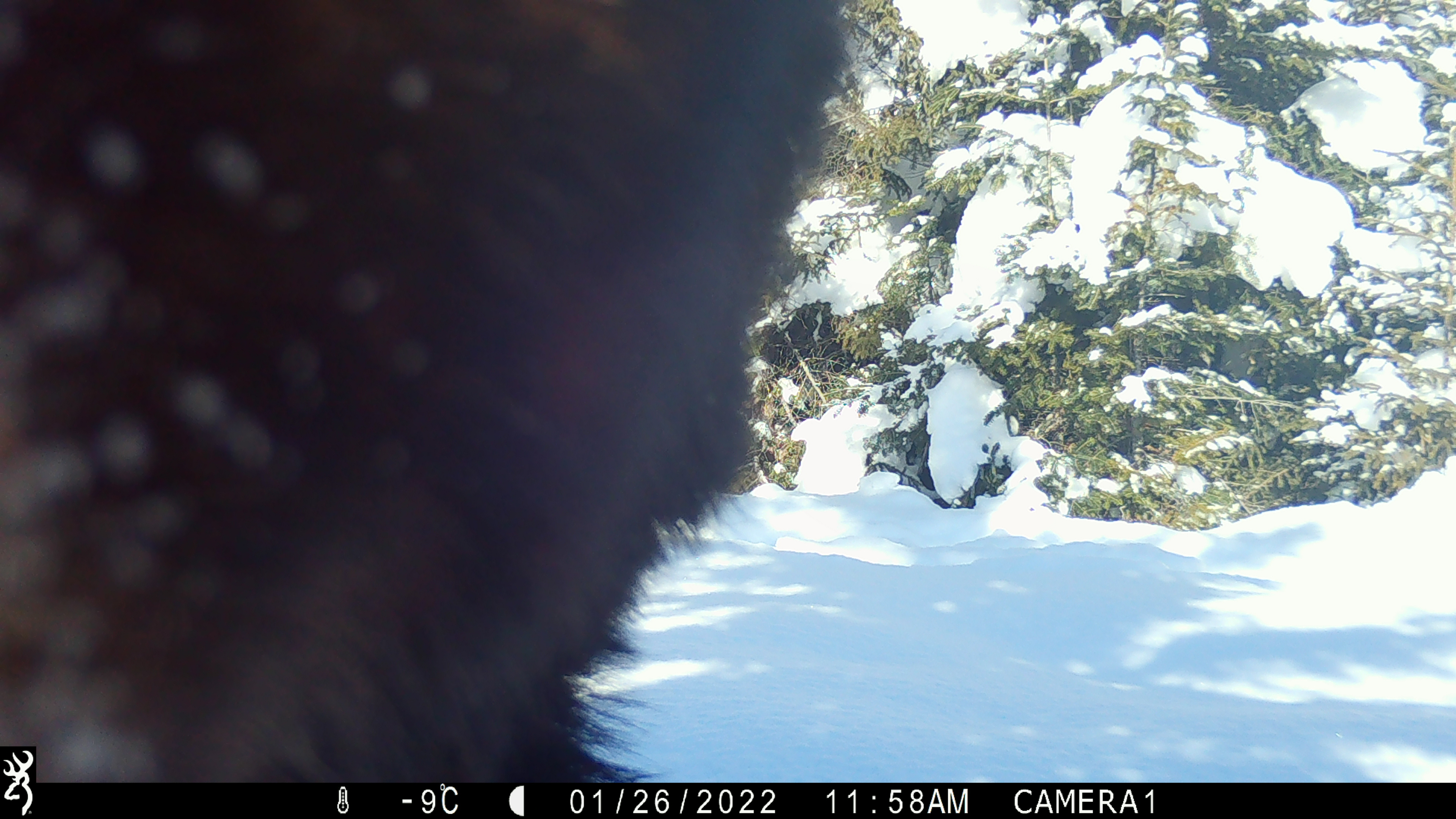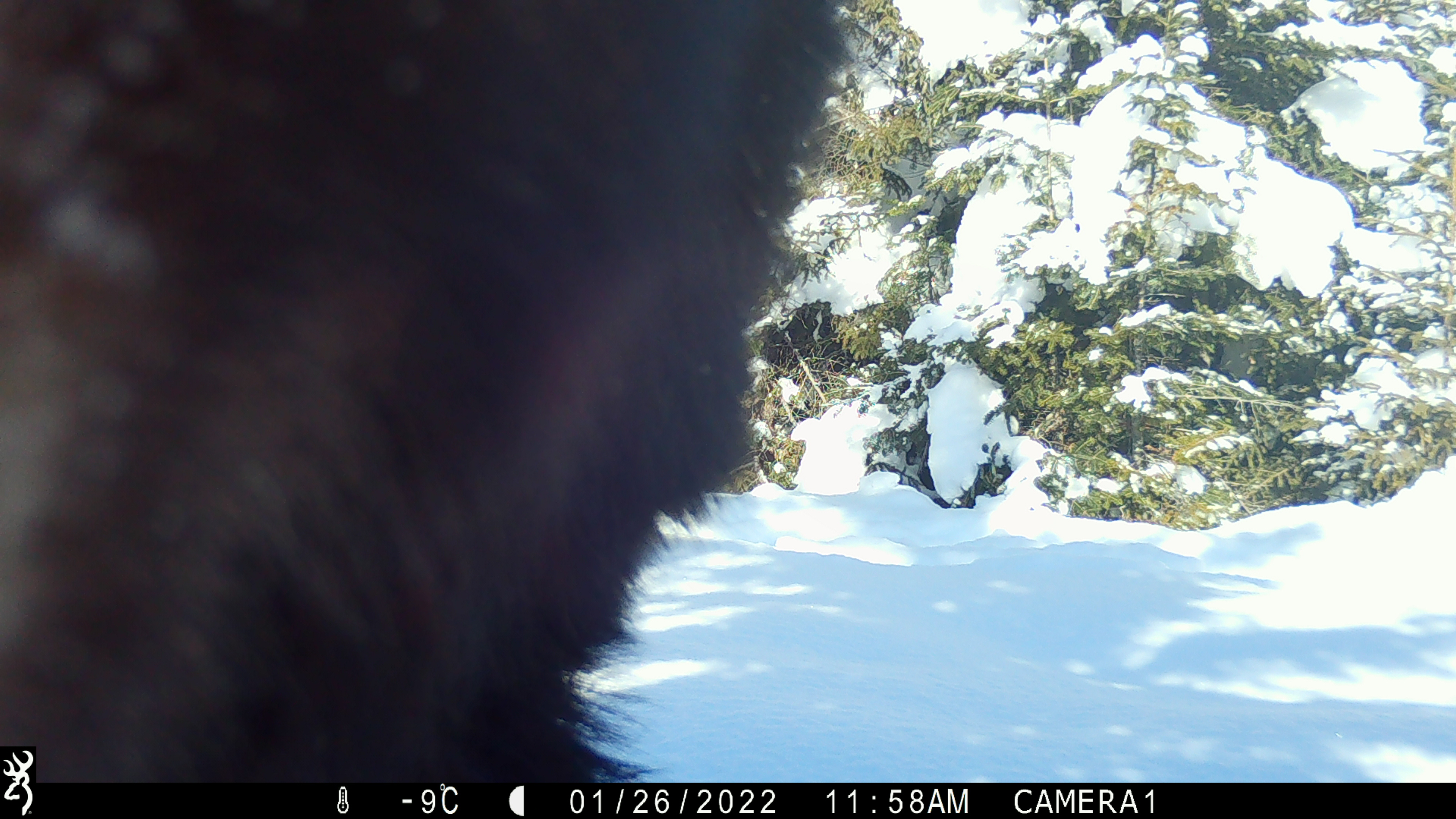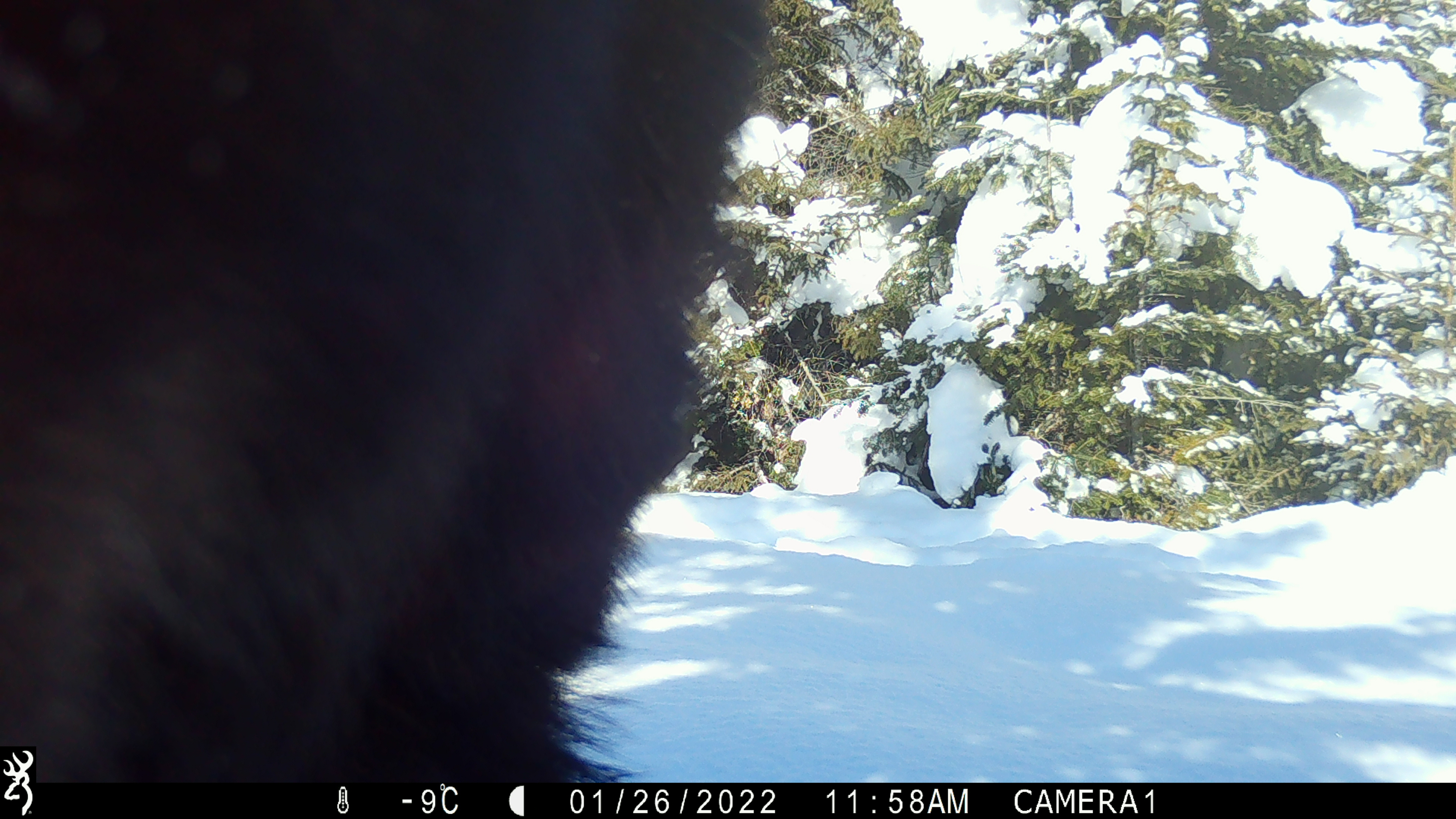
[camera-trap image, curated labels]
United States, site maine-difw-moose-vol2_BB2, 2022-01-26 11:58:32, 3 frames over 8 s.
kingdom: Animalia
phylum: Chordata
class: Mammalia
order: Artiodactyla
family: Cervidae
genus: Alces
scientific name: Alces alces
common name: moose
Moose (Alces alces).